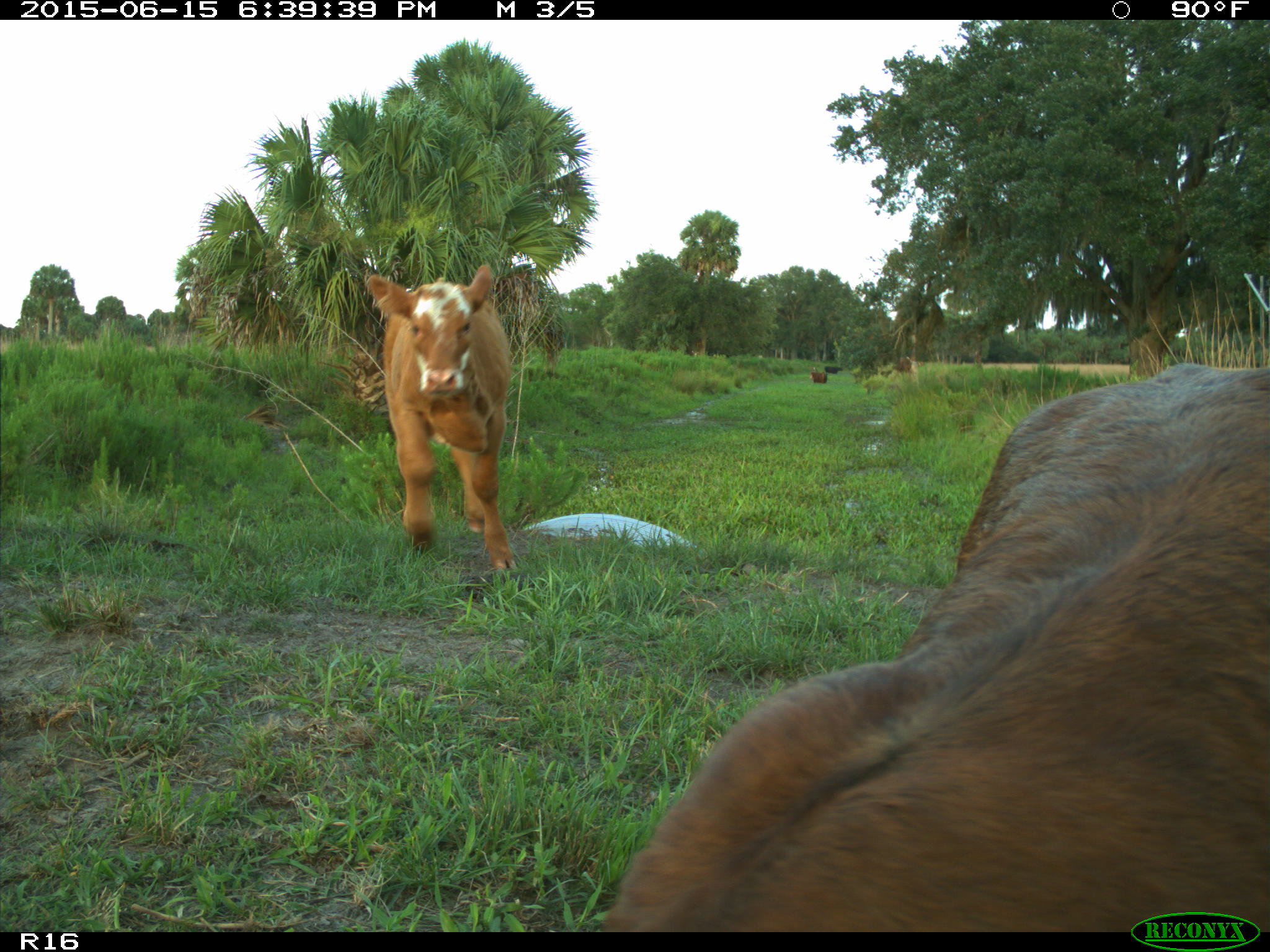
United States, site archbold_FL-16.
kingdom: Animalia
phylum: Chordata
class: Mammalia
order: Artiodactyla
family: Bovidae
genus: Bos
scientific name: Bos taurus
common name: domestic cow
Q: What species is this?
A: Bos taurus (domestic cow).